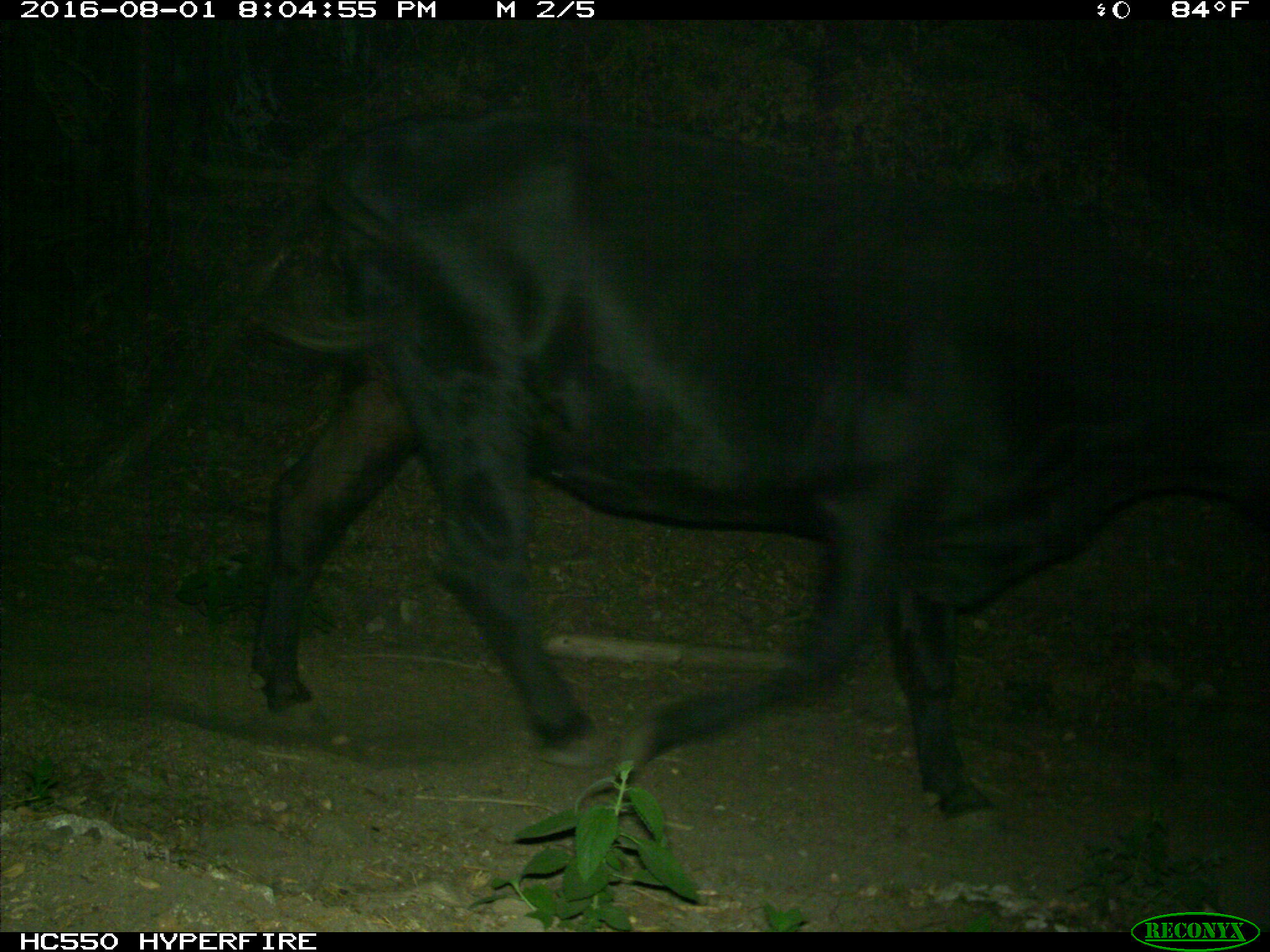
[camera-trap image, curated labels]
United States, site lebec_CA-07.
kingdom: Animalia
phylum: Chordata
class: Mammalia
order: Artiodactyla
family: Bovidae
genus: Bos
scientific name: Bos taurus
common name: domestic cow